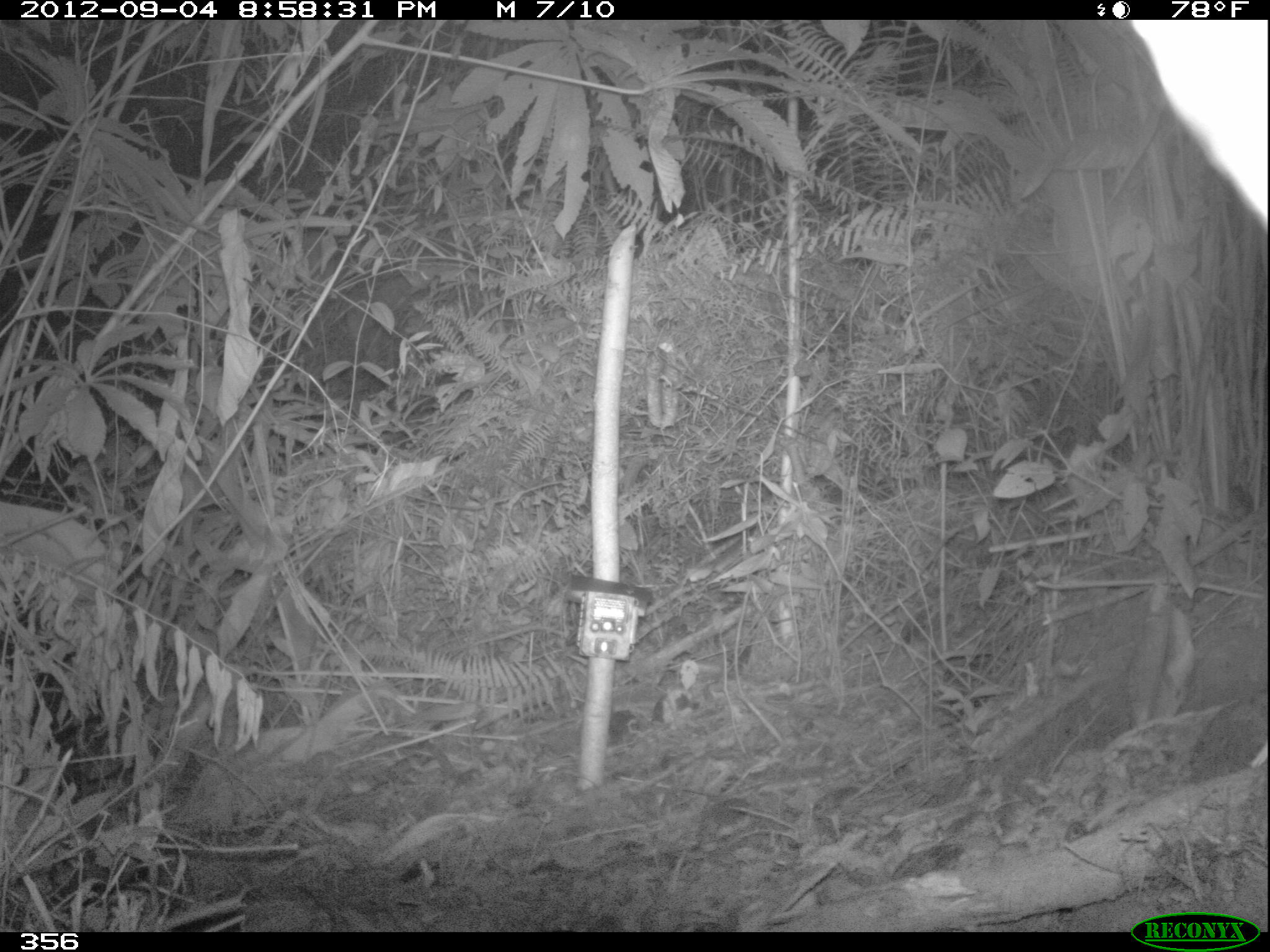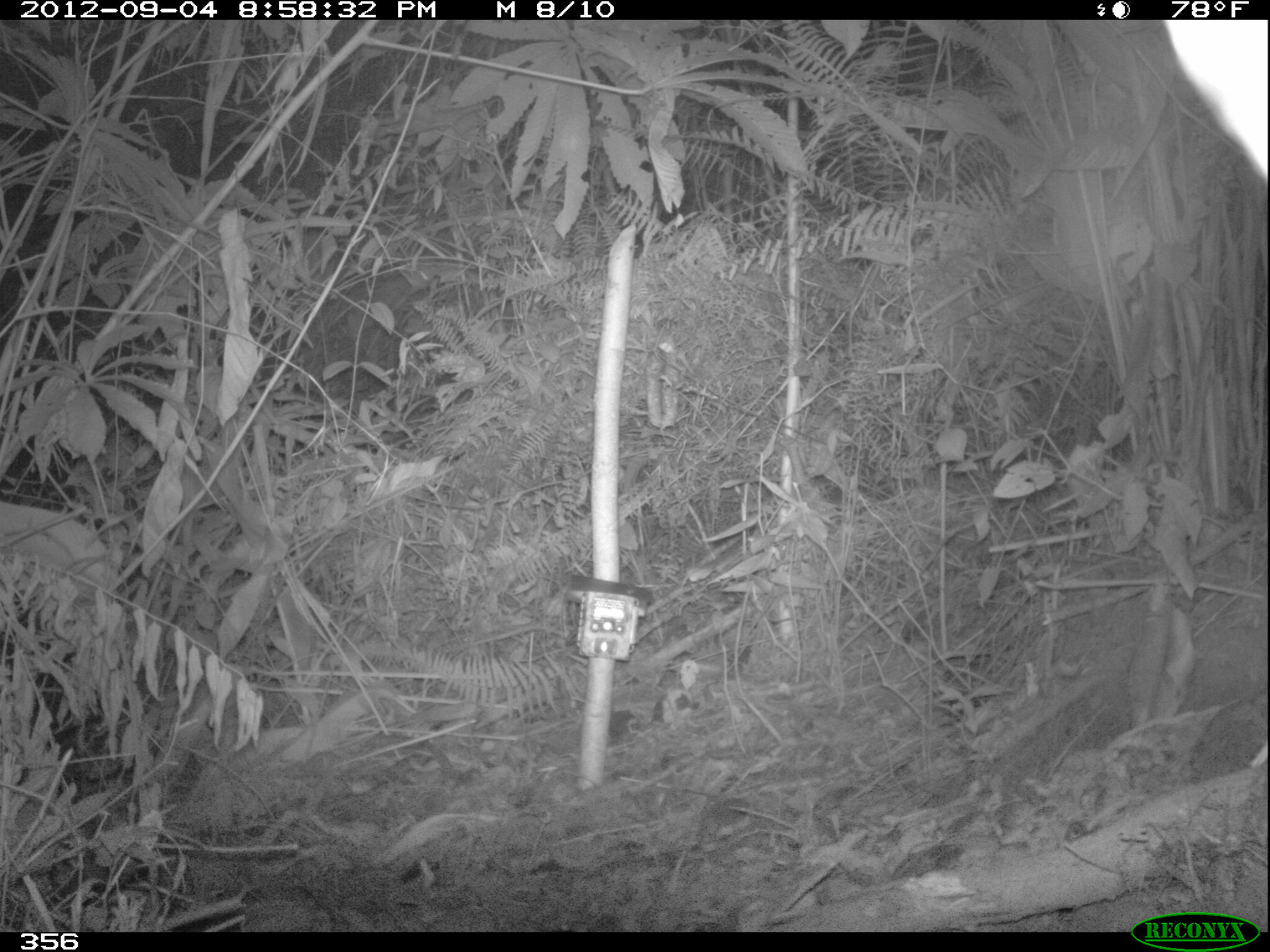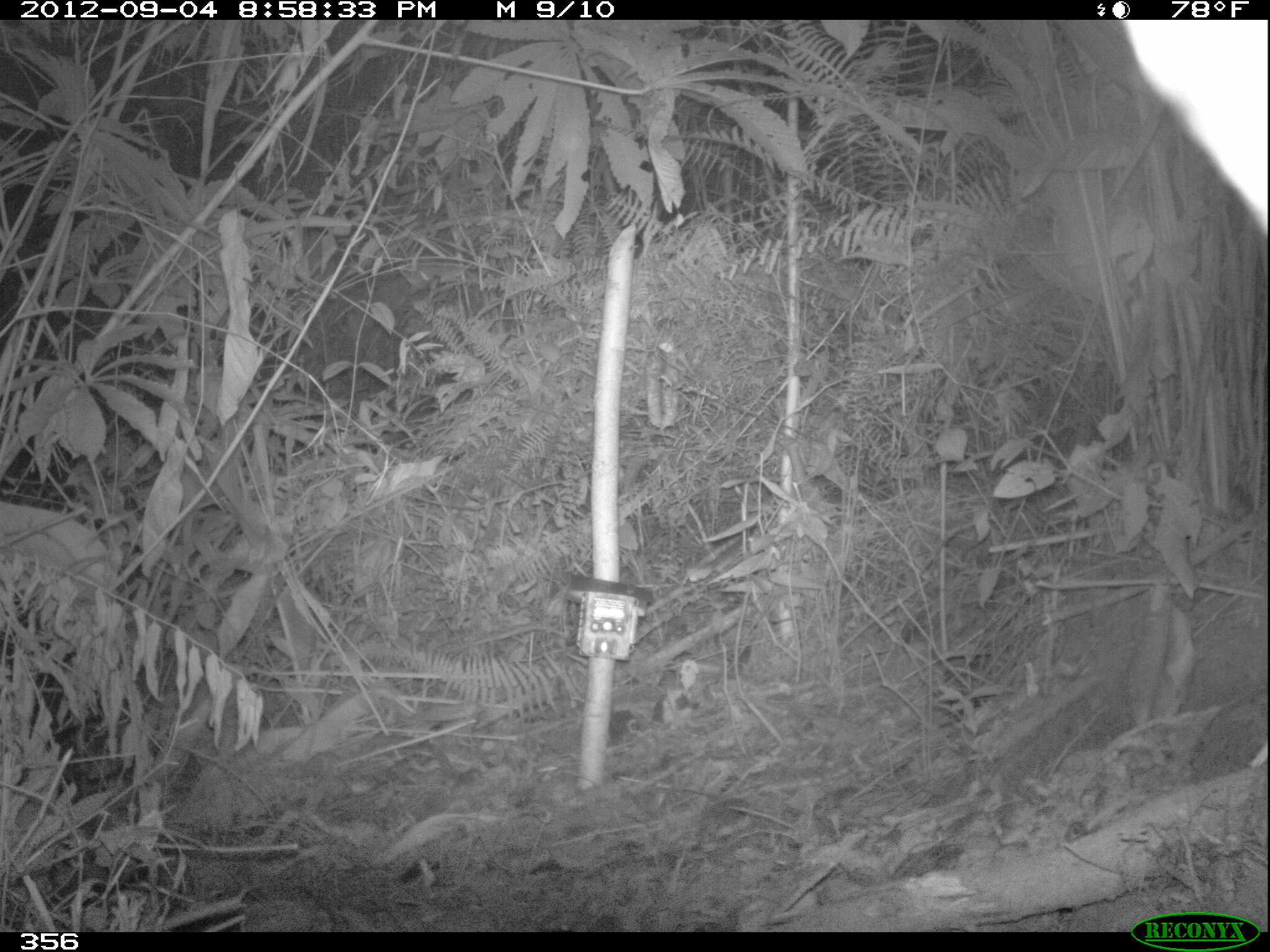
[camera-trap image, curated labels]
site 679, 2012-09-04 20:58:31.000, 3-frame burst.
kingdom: Animalia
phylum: Chordata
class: Mammalia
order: Perissodactyla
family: Tapiridae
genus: Tapirus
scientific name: Tapirus terrestris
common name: south american tapir